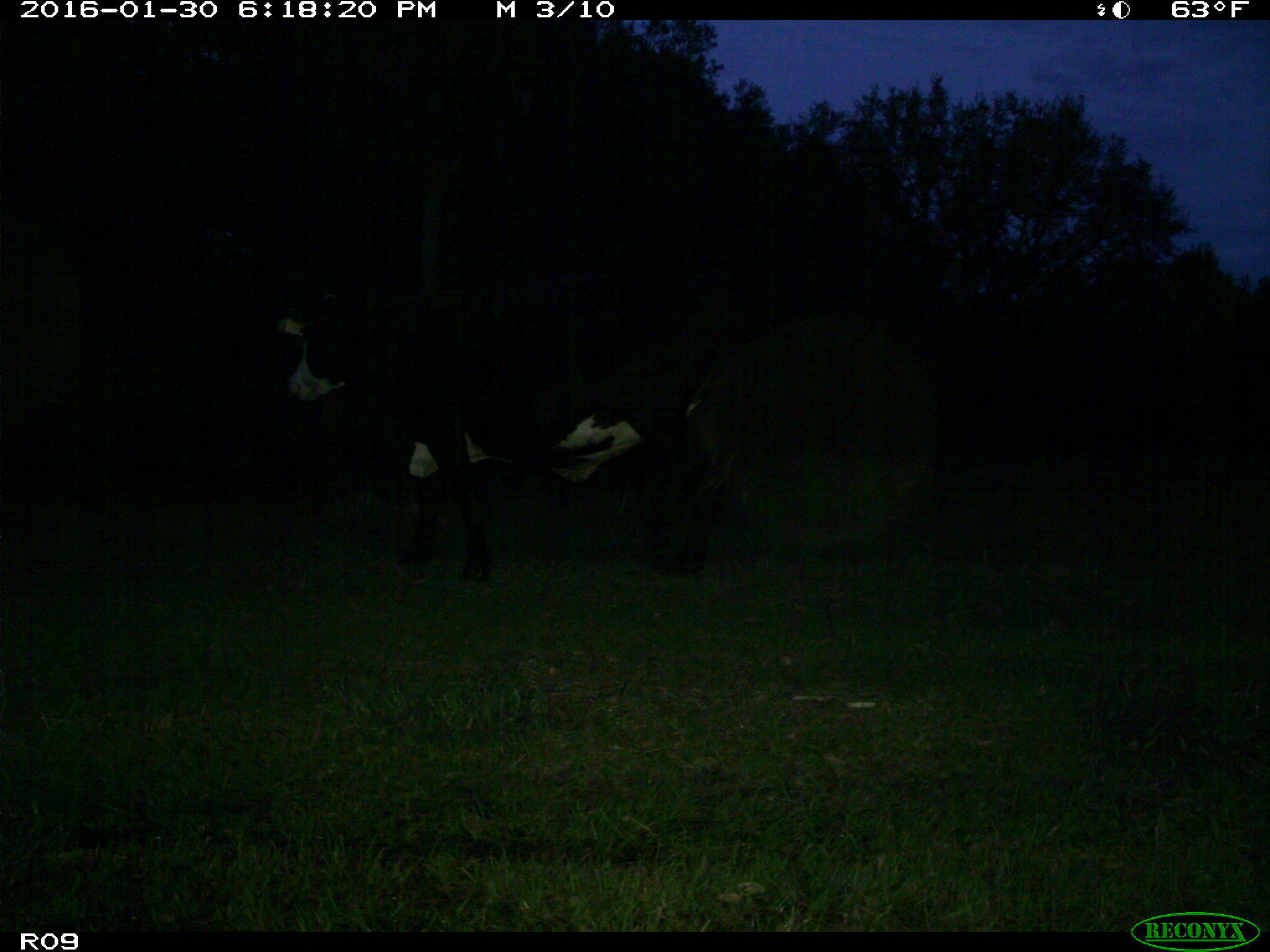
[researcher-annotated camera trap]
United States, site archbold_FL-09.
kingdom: Animalia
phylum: Chordata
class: Mammalia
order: Artiodactyla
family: Bovidae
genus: Bos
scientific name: Bos taurus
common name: domestic cow